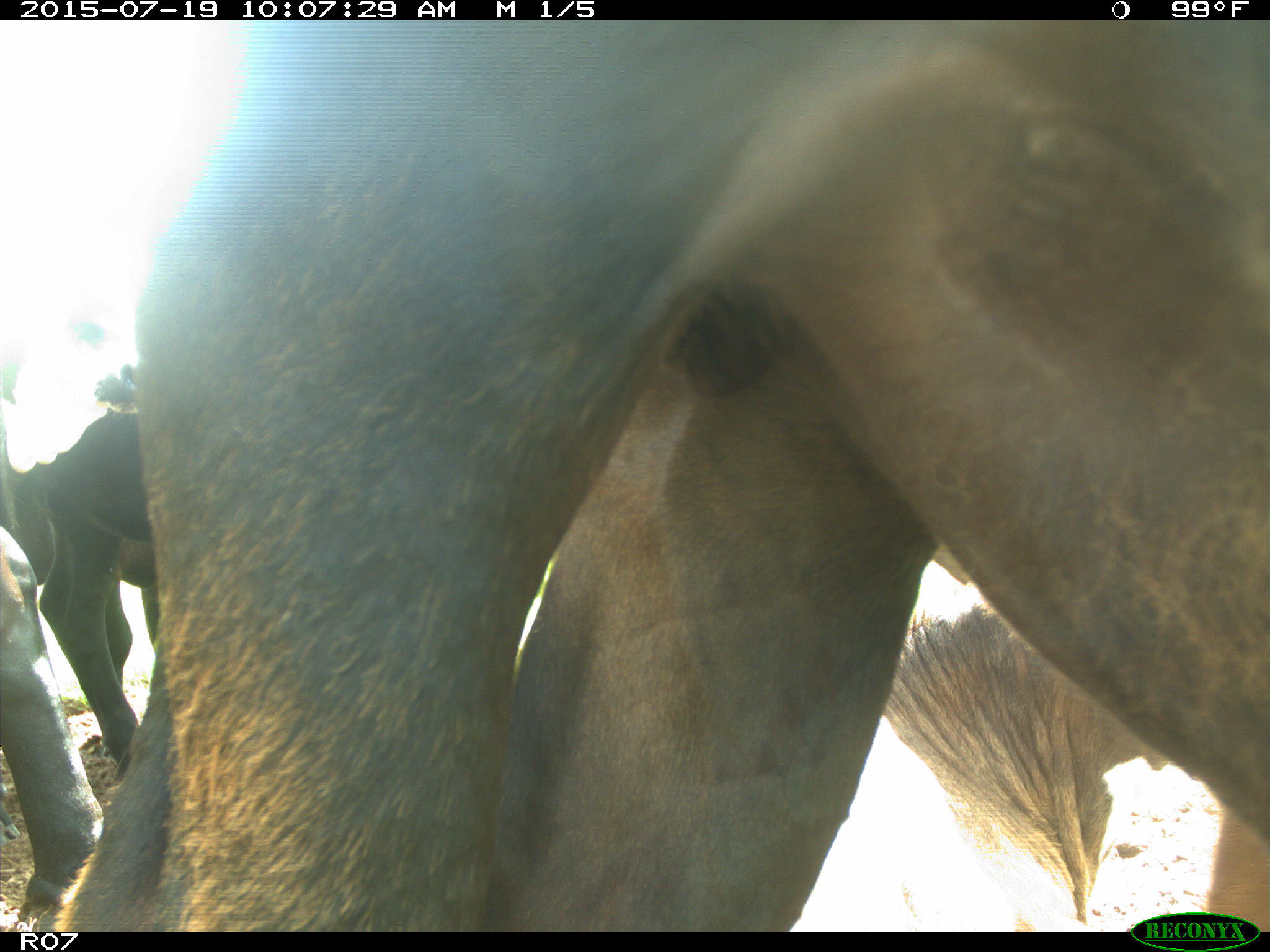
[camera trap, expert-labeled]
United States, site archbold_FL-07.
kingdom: Animalia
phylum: Chordata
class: Mammalia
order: Artiodactyla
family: Bovidae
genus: Bos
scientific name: Bos taurus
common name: domestic cow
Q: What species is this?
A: Bos taurus (domestic cow).